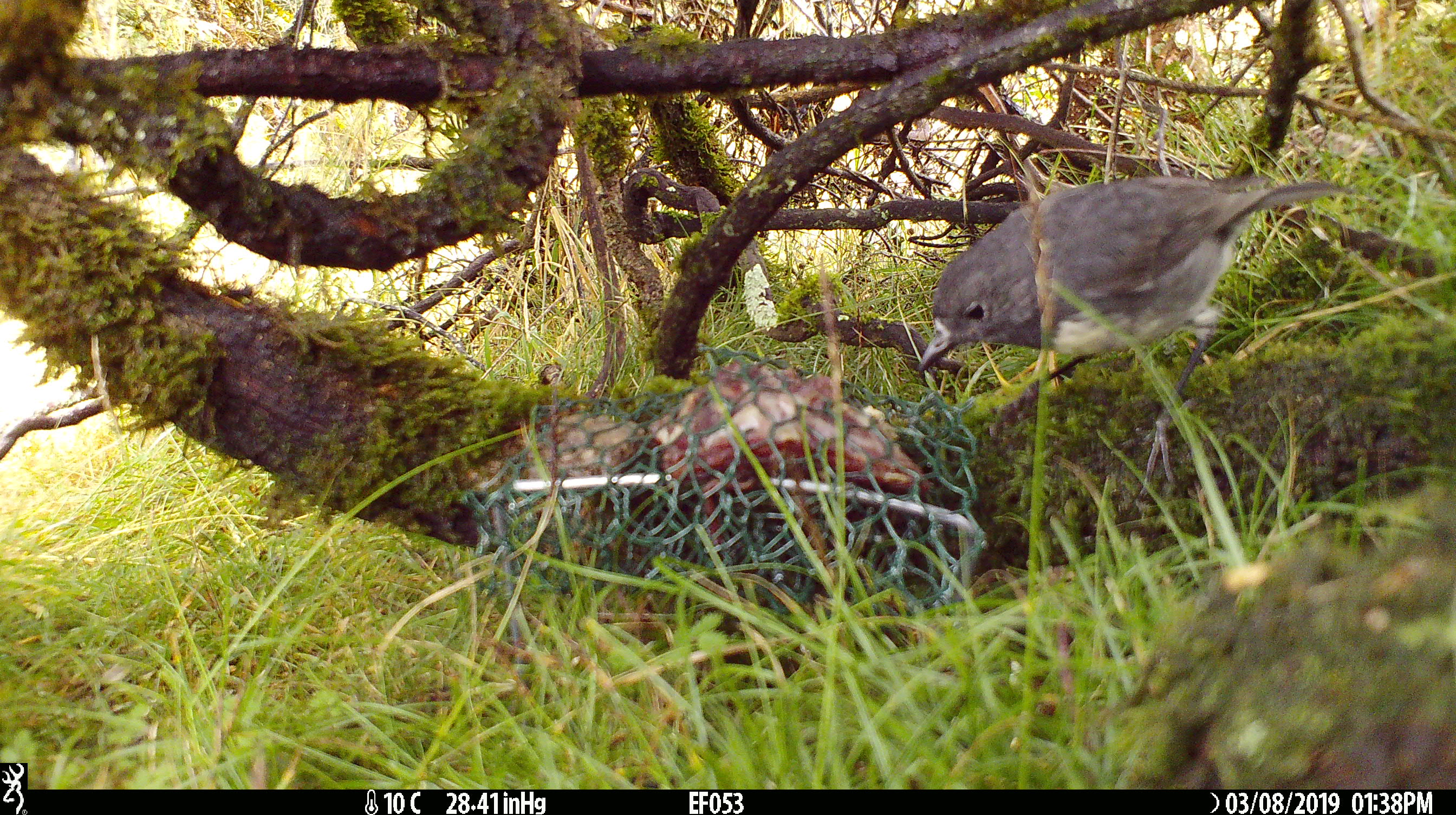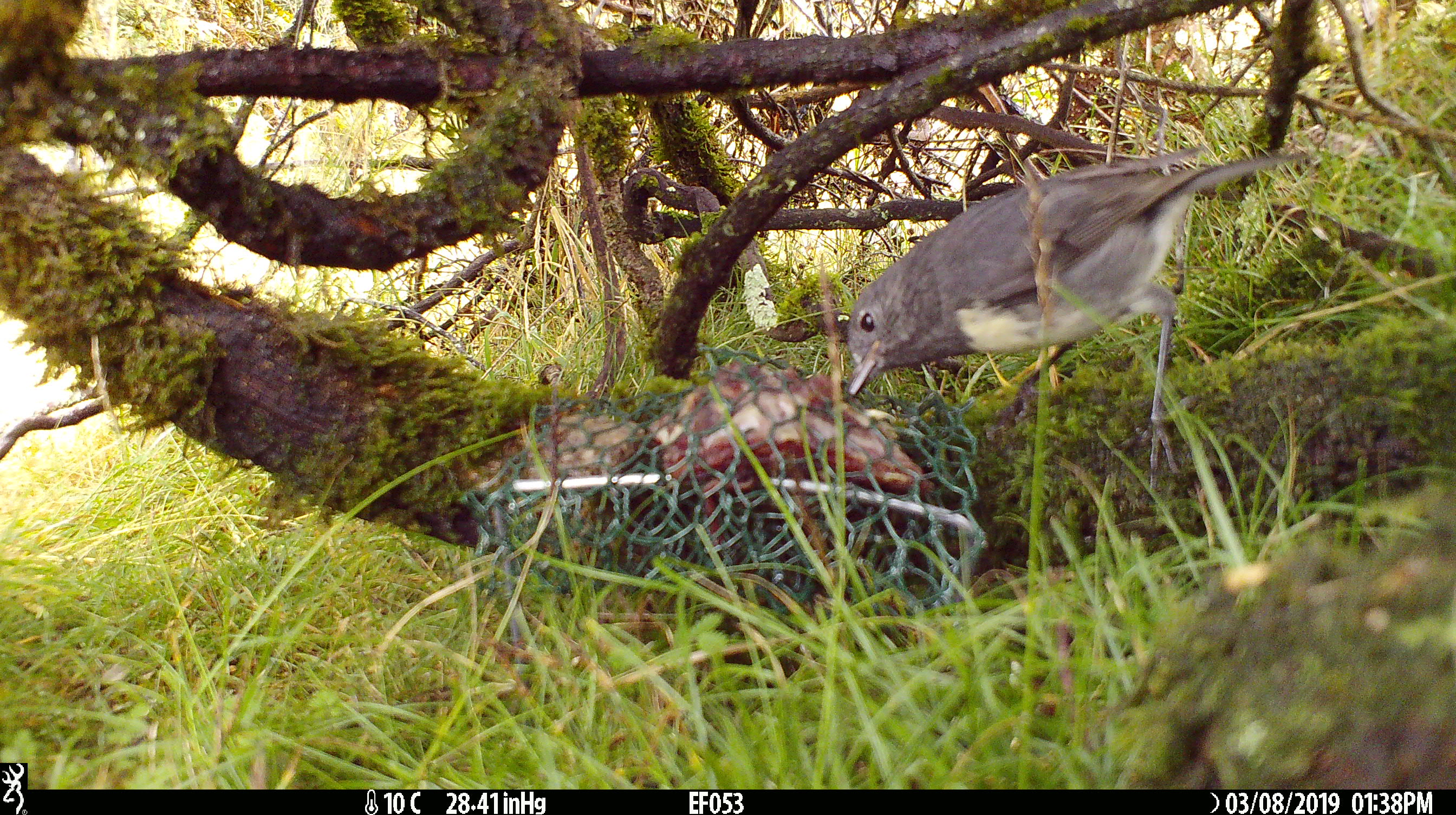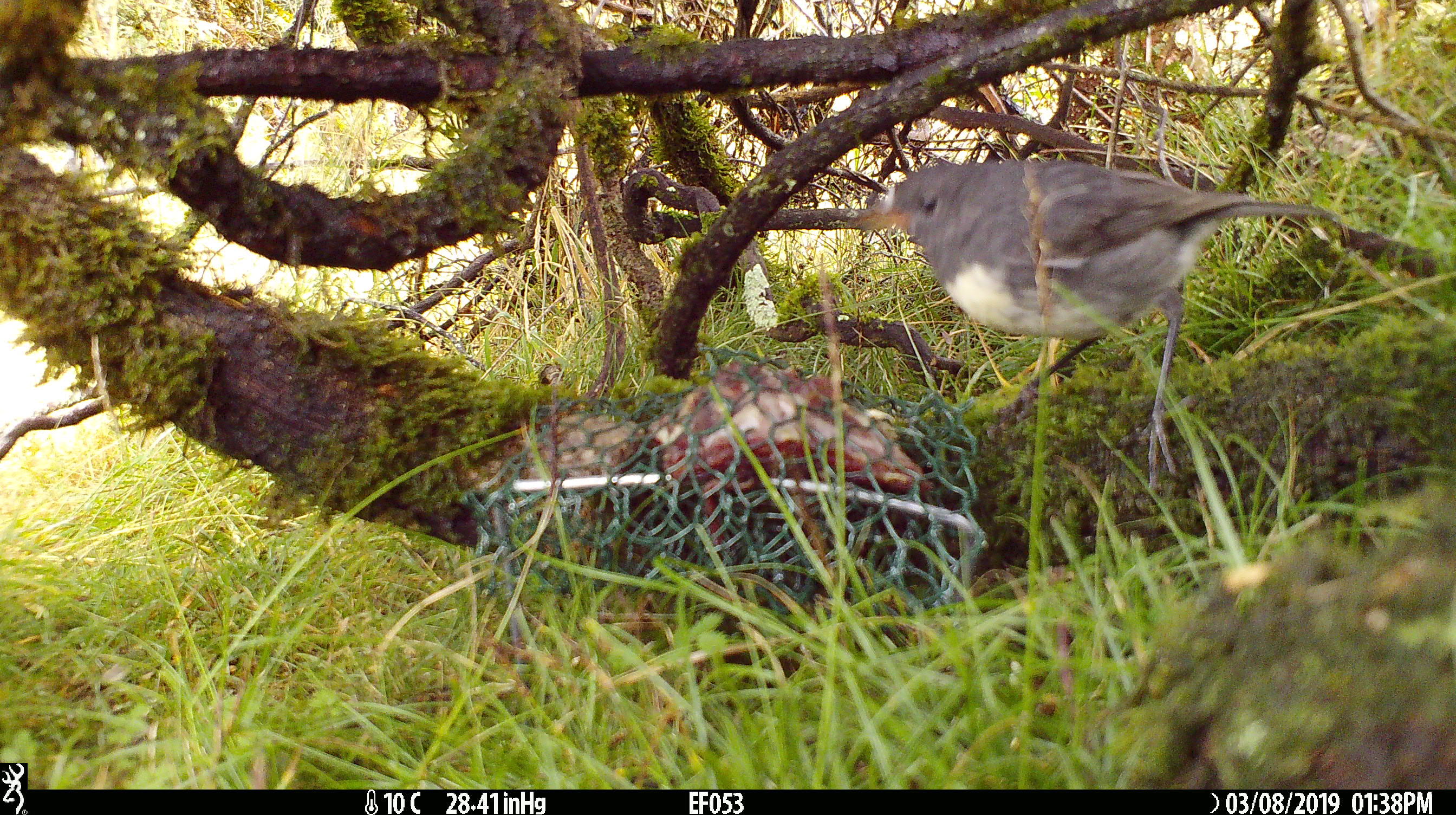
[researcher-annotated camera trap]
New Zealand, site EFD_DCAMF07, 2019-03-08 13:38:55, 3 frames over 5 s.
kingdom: Animalia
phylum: Chordata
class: Aves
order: Passeriformes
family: Petroicidae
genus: Petroica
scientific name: Petroica australis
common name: new zealand robin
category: robin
Robin (new zealand robin) (Petroica australis).